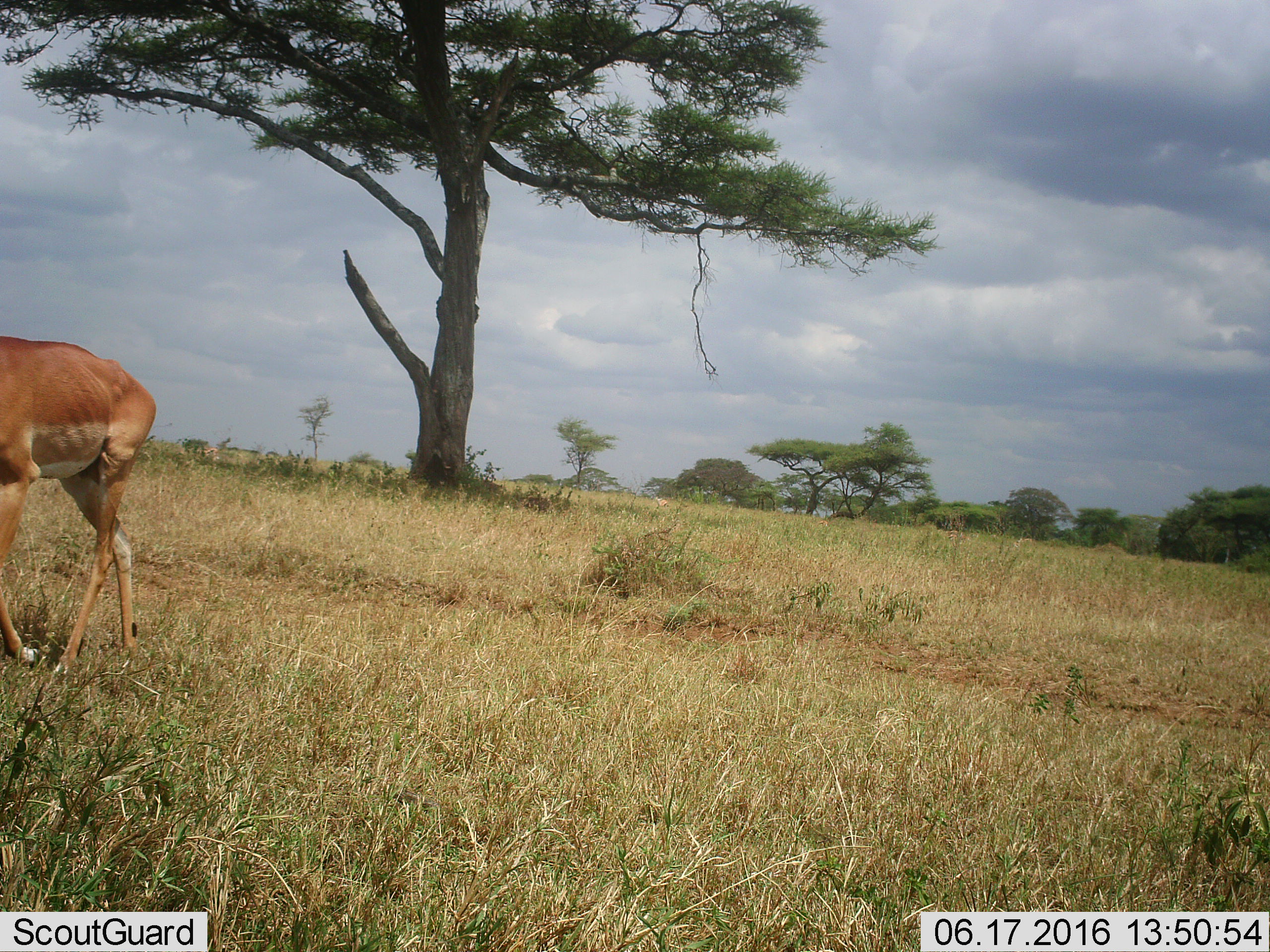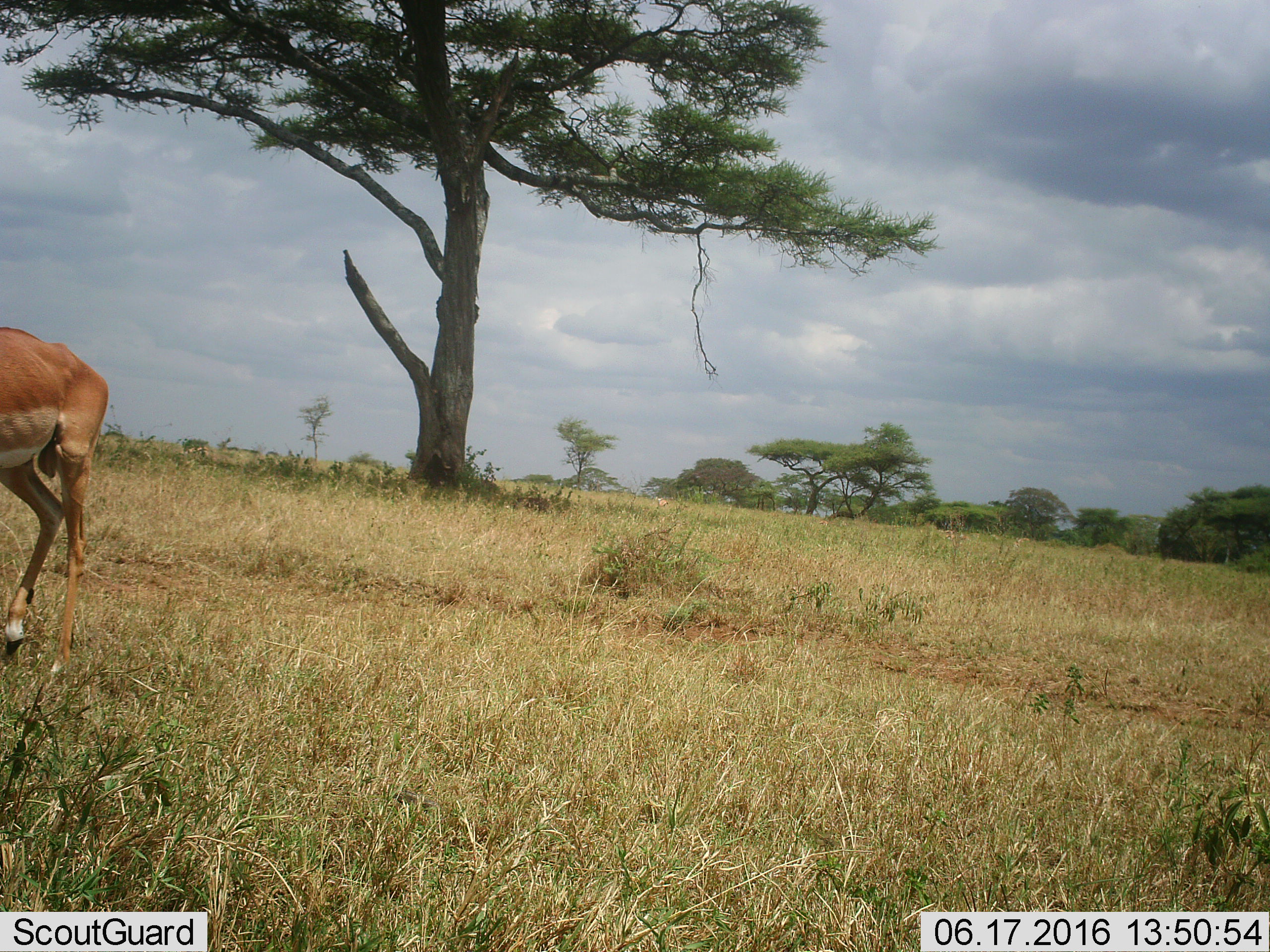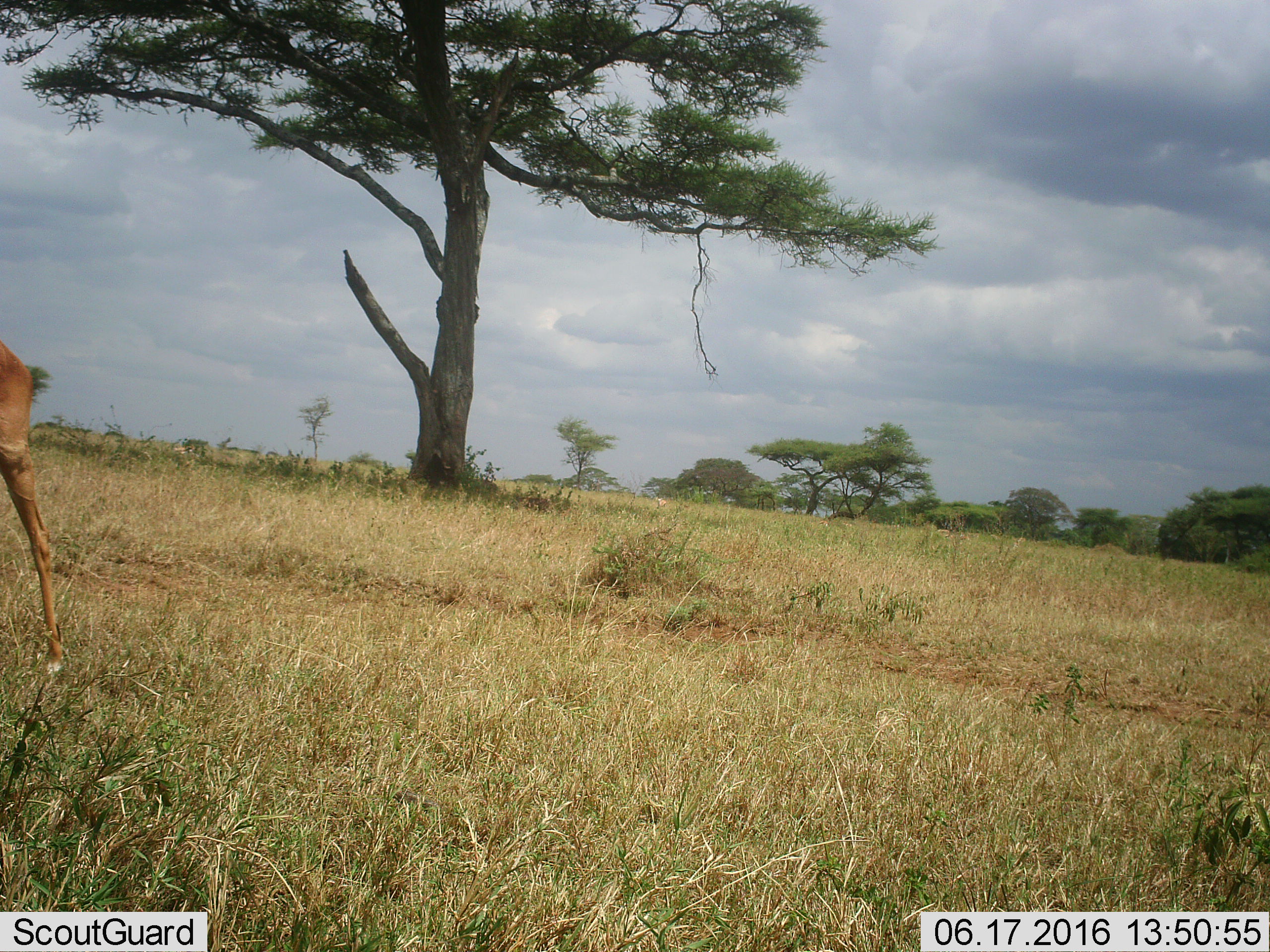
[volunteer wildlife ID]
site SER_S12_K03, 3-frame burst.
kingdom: Animalia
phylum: Chordata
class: Mammalia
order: Artiodactyla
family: Bovidae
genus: Aepyceros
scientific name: Aepyceros melampus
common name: impala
Impala (Aepyceros melampus), count 1. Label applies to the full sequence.